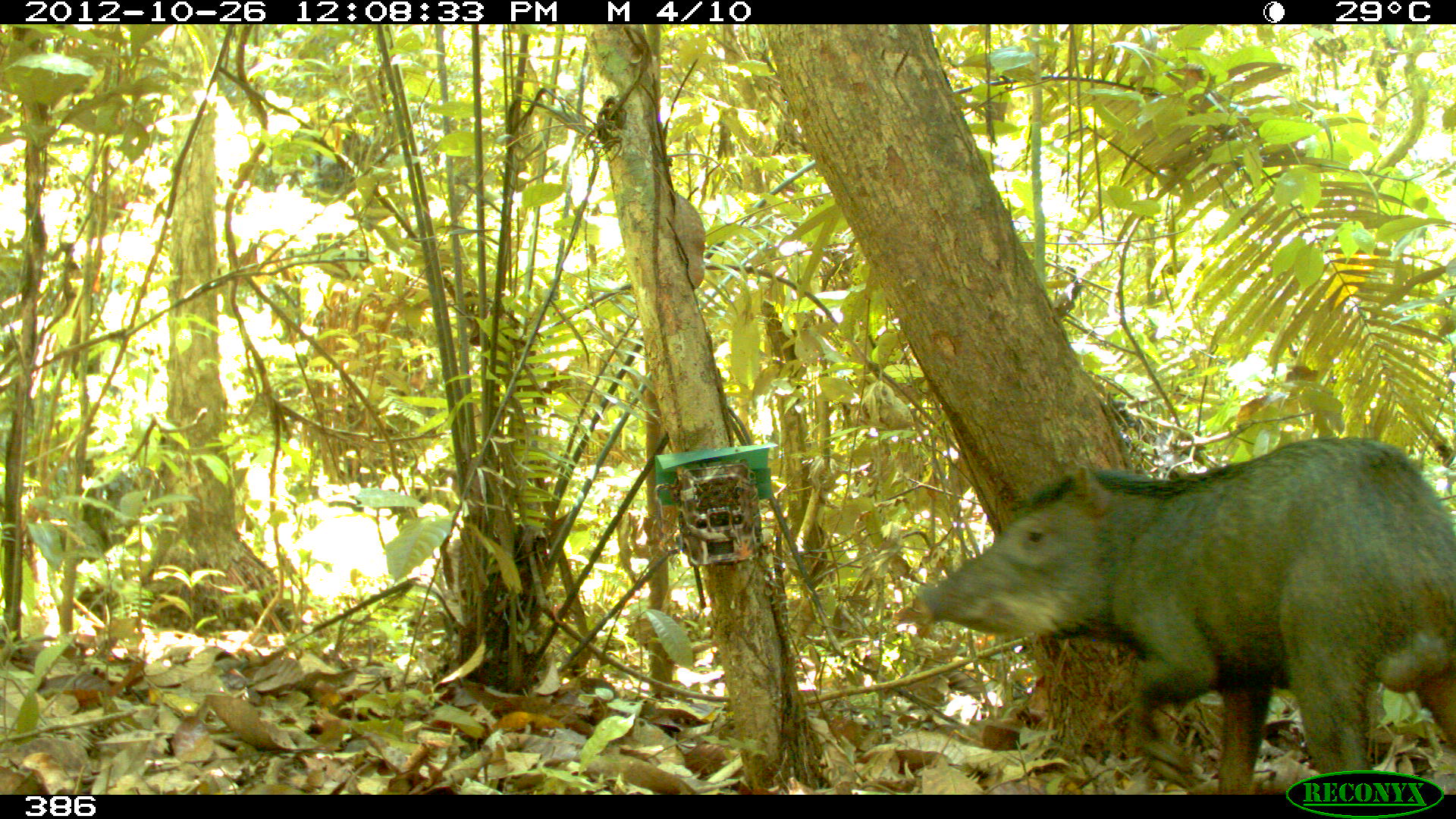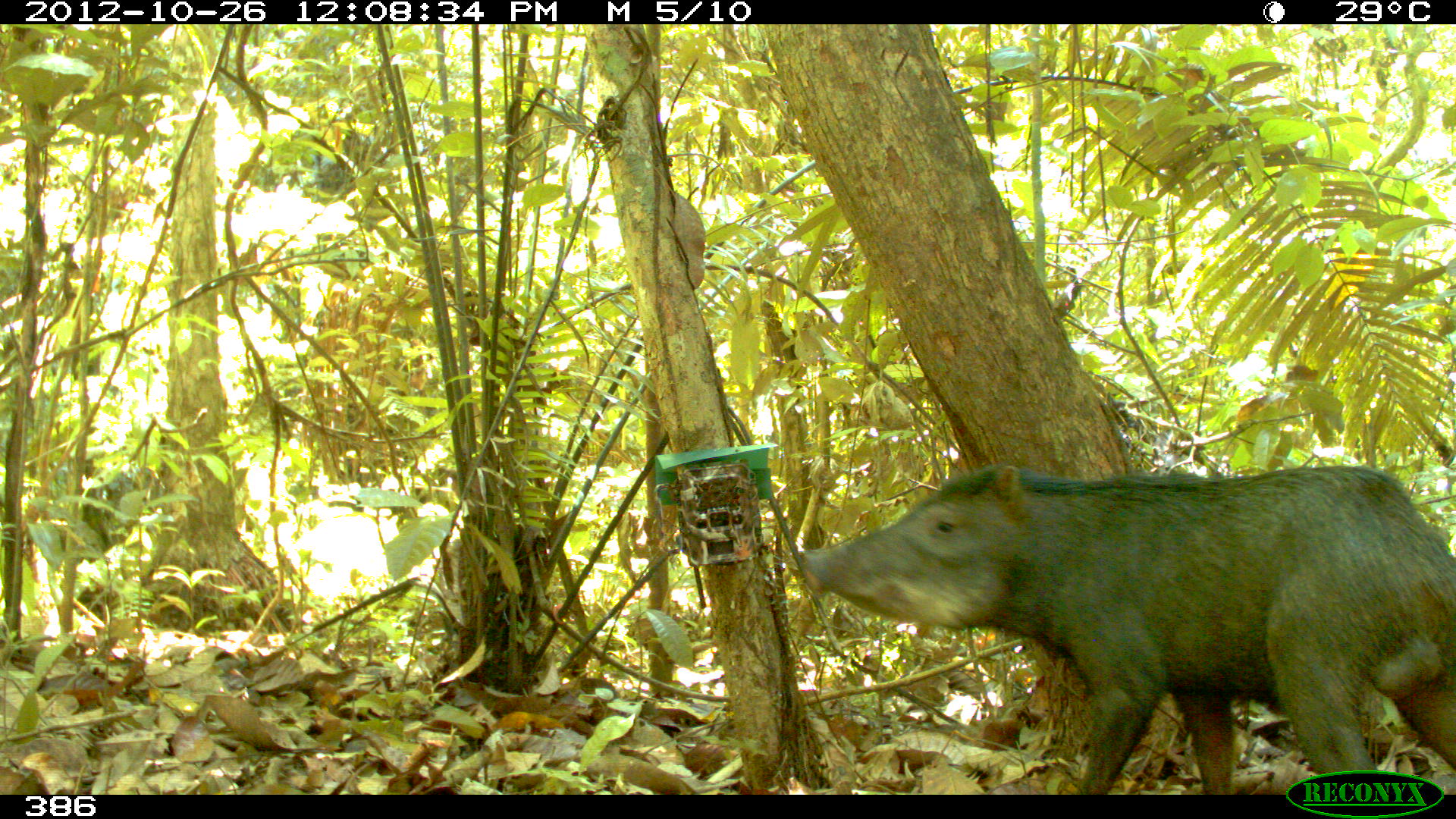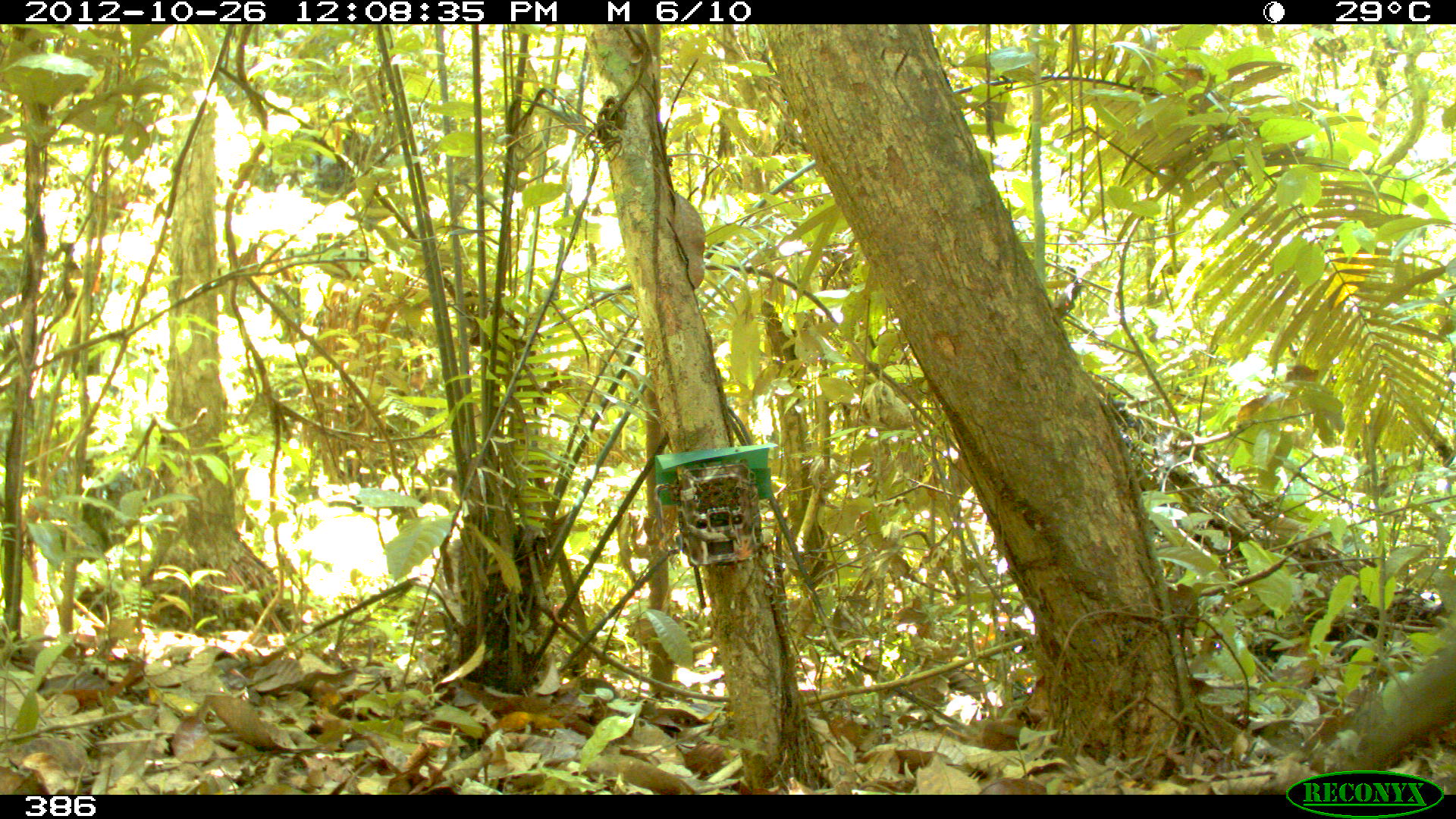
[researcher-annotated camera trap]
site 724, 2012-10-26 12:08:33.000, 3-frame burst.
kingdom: Animalia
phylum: Chordata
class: Mammalia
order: Artiodactyla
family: Tayassuidae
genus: Tayassu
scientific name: Tayassu pecari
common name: white-lipped peccary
Tayassu pecari (white-lipped peccary).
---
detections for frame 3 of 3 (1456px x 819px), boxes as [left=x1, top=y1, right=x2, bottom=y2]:
tayassu pecari: [left=1318, top=640, right=1454, bottom=795]